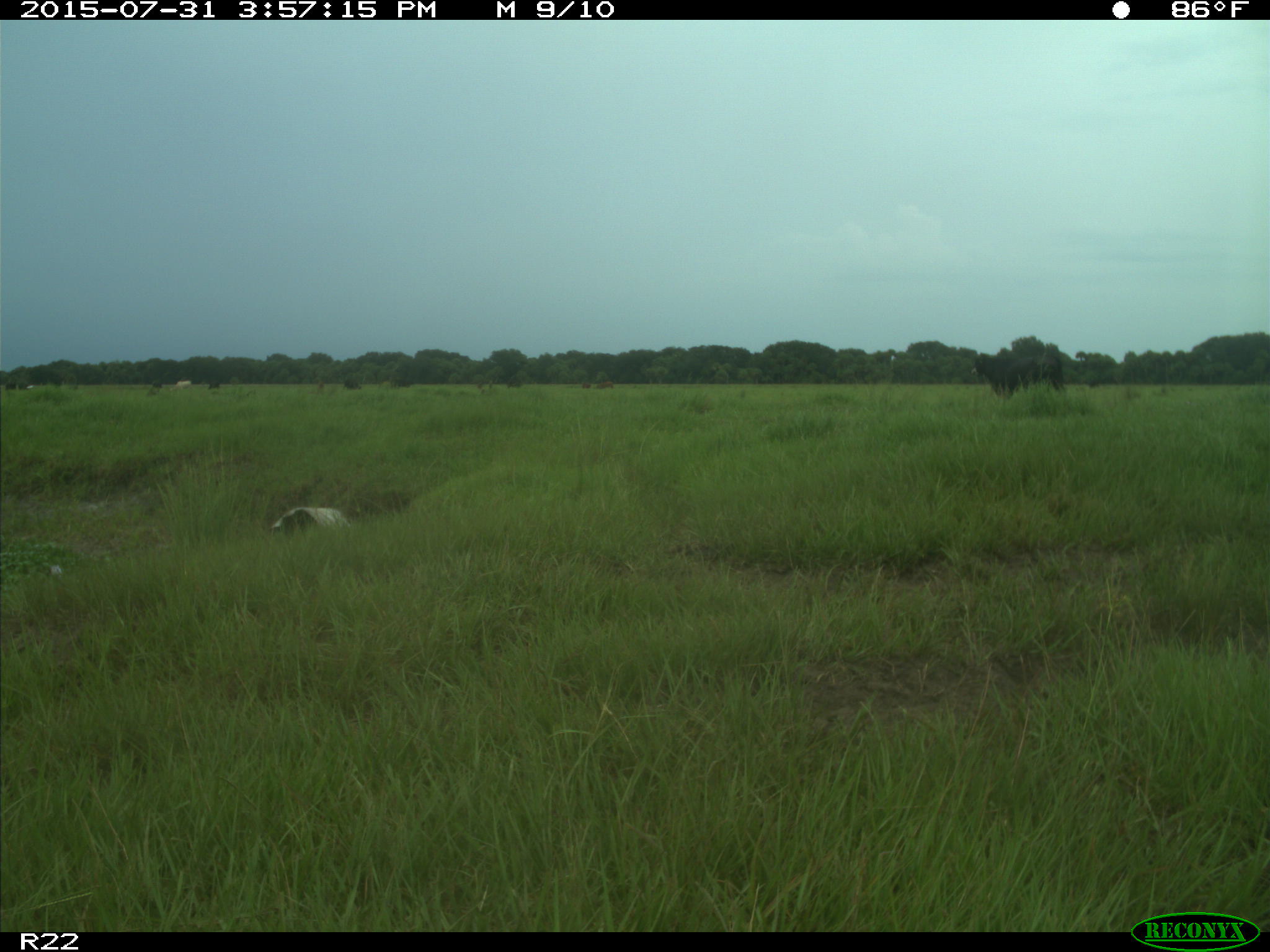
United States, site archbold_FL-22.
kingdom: Animalia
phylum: Chordata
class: Mammalia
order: Artiodactyla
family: Bovidae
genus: Bos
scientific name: Bos taurus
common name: domestic cow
Bos taurus (domestic cow).